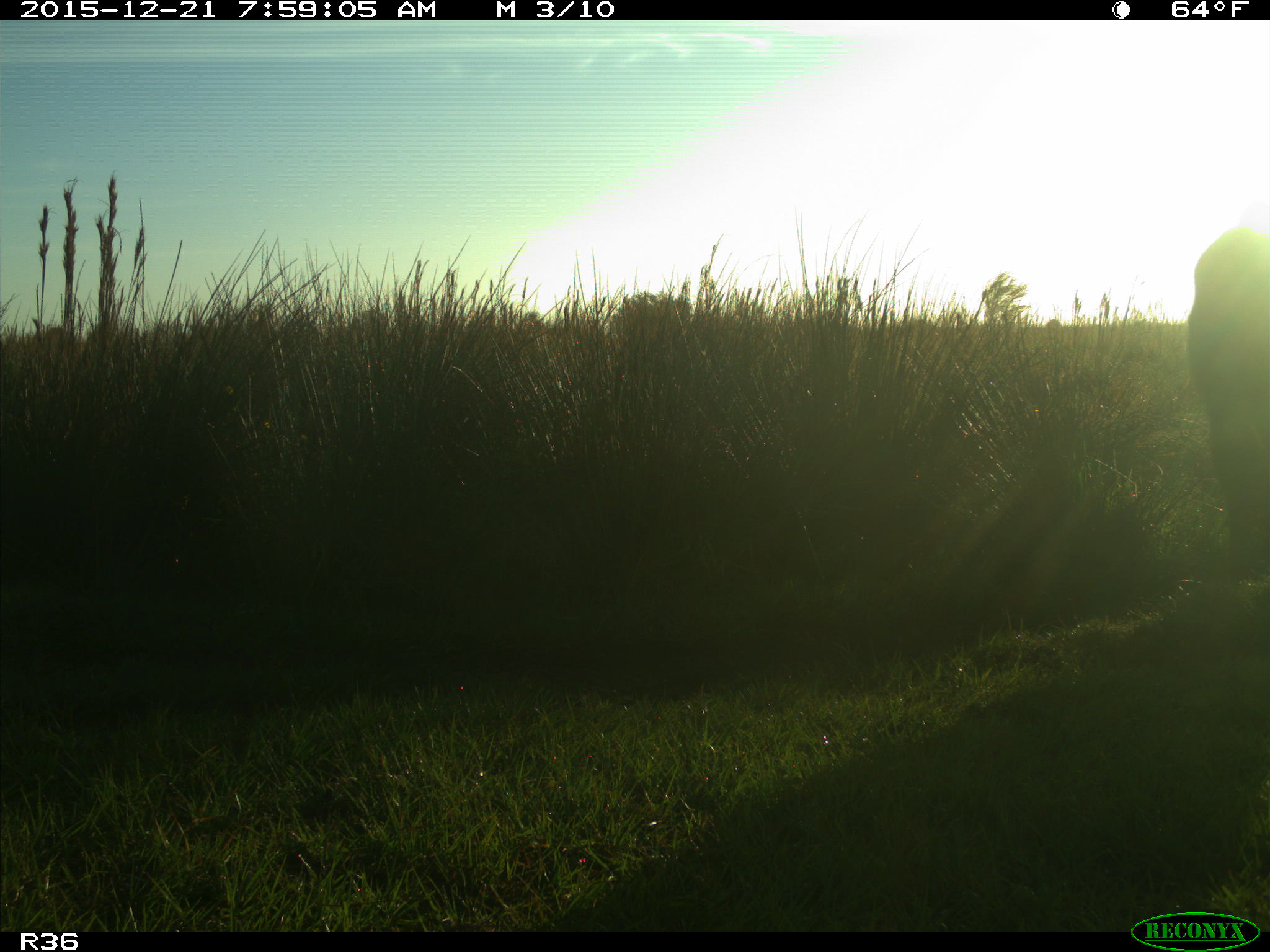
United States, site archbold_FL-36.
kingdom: Animalia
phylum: Chordata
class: Mammalia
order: Artiodactyla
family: Bovidae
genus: Bos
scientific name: Bos taurus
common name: domestic cow